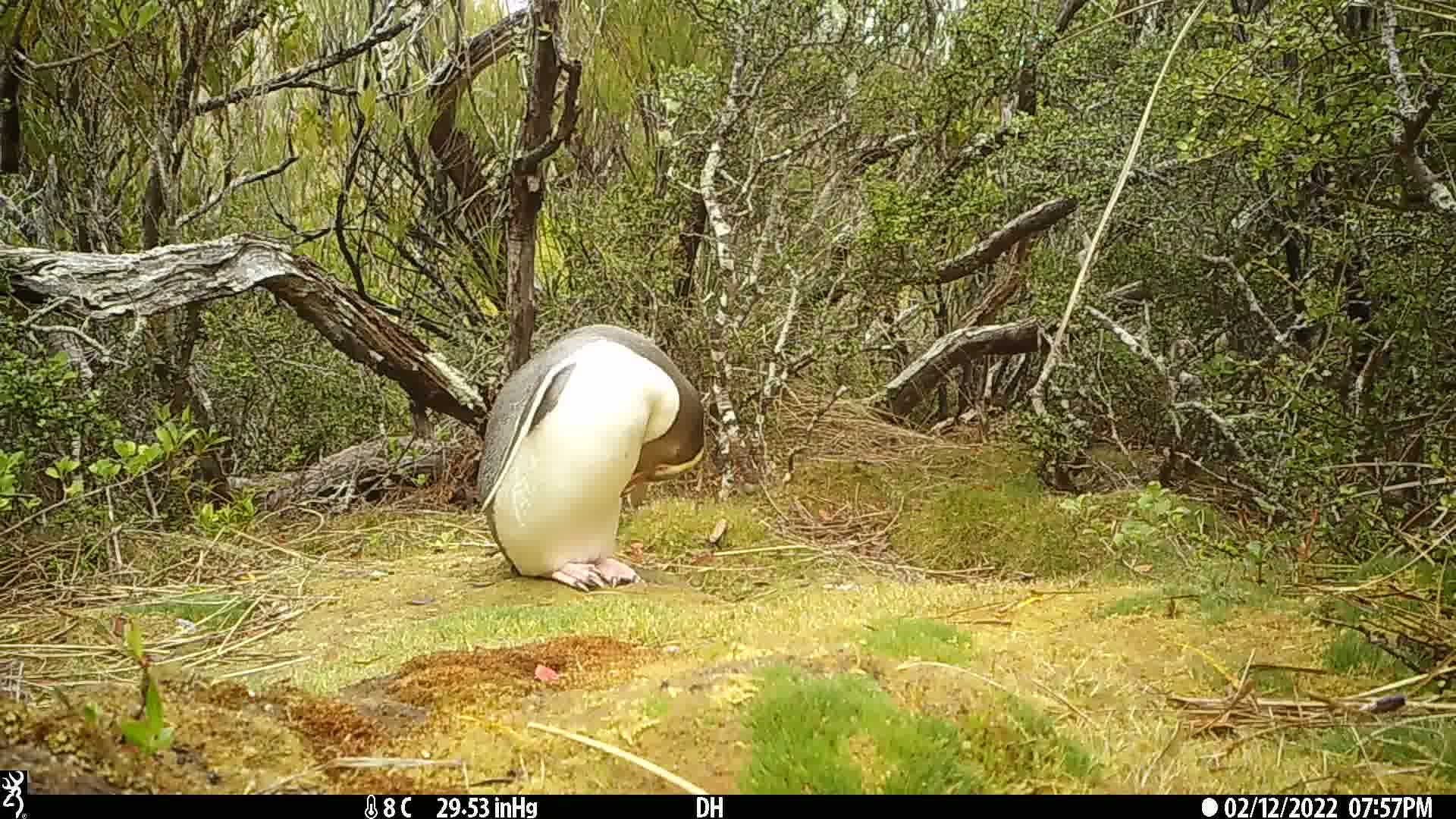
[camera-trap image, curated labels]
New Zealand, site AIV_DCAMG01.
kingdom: Animalia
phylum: Chordata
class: Aves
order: Sphenisciformes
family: Spheniscidae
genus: Megadyptes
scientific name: Megadyptes antipodes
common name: yellow-eyed penguin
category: yellow eyed penguin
Yellow eyed penguin (yellow-eyed penguin) (Megadyptes antipodes).